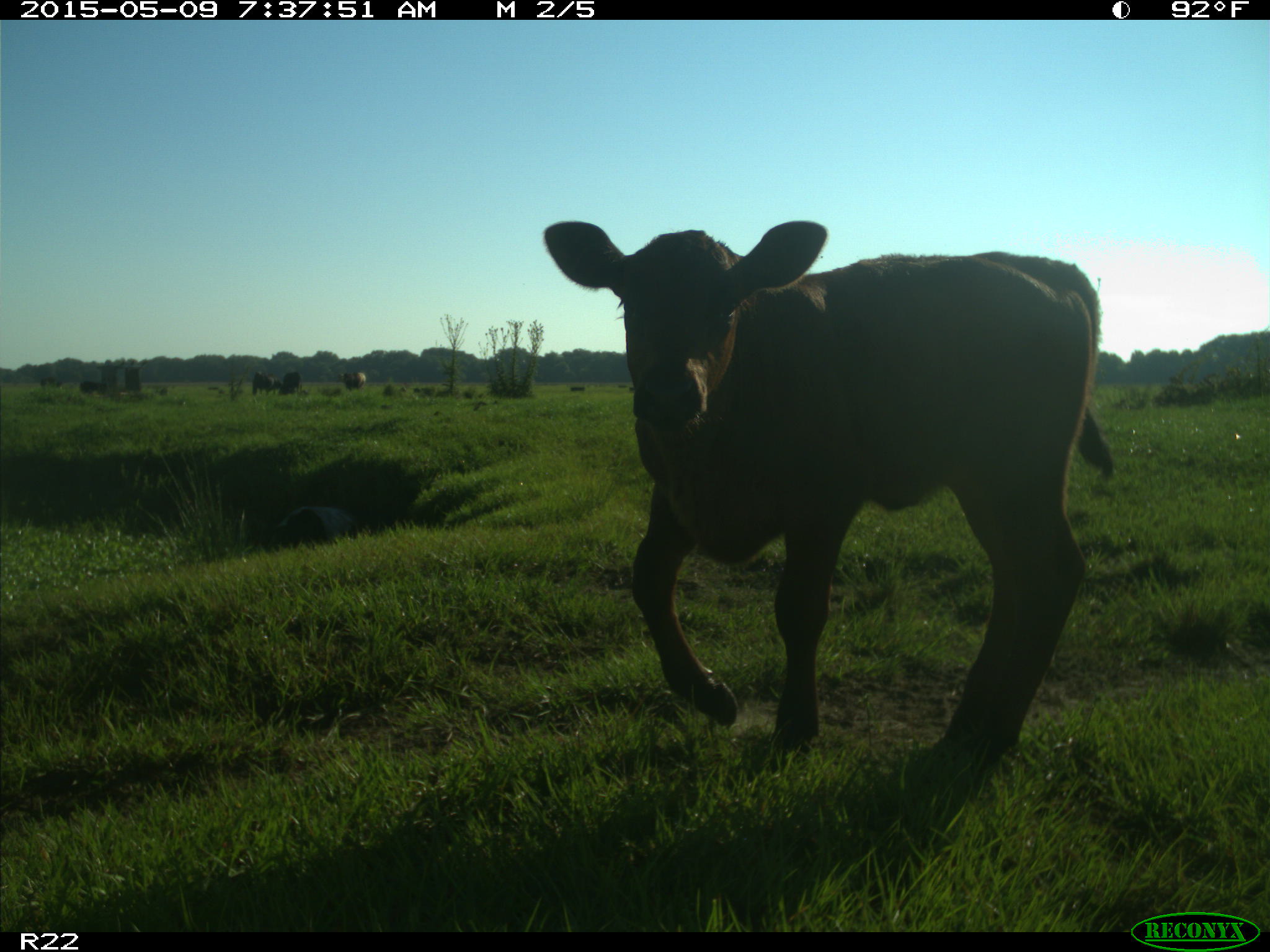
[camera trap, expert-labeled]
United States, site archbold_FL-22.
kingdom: Animalia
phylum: Chordata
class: Mammalia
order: Artiodactyla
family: Bovidae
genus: Bos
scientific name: Bos taurus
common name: domestic cow